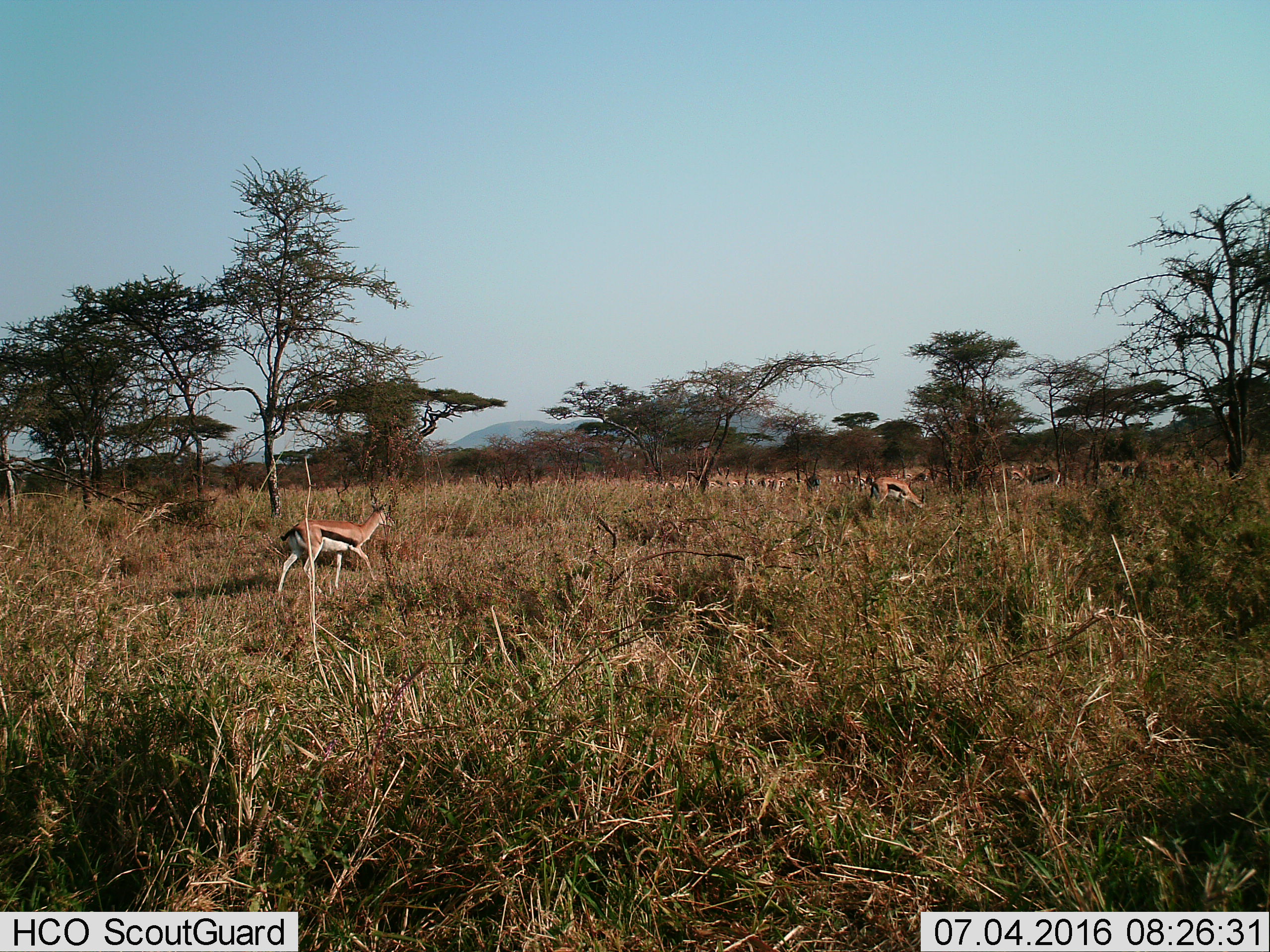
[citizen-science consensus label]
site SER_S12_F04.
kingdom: Animalia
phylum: Chordata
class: Mammalia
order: Artiodactyla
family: Bovidae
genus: Eudorcas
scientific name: Eudorcas thomsonii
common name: thomson's gazelle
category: gazellethomsons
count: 11-50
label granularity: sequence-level